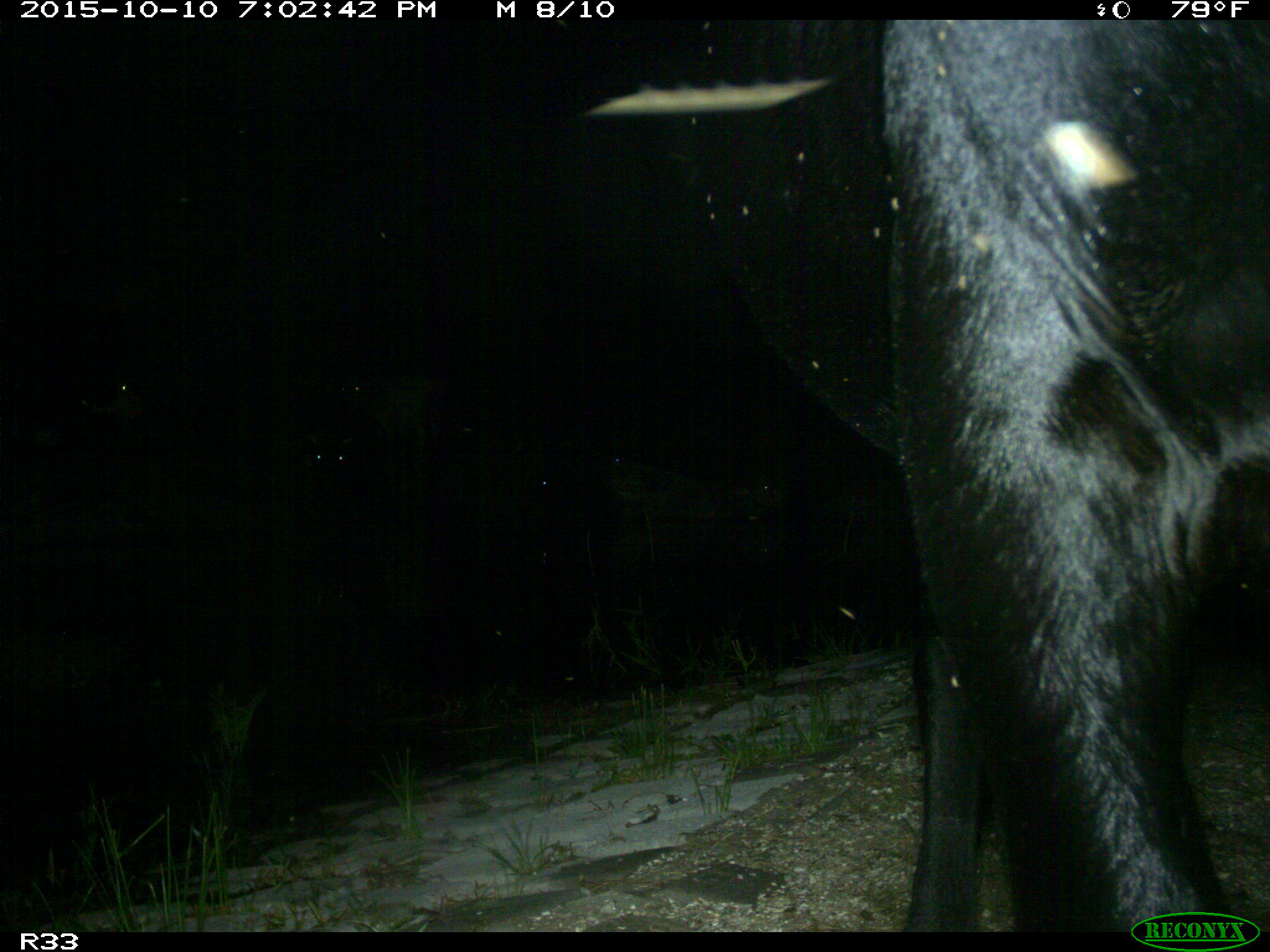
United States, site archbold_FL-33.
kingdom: Animalia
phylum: Chordata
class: Mammalia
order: Artiodactyla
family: Bovidae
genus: Bos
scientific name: Bos taurus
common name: domestic cow